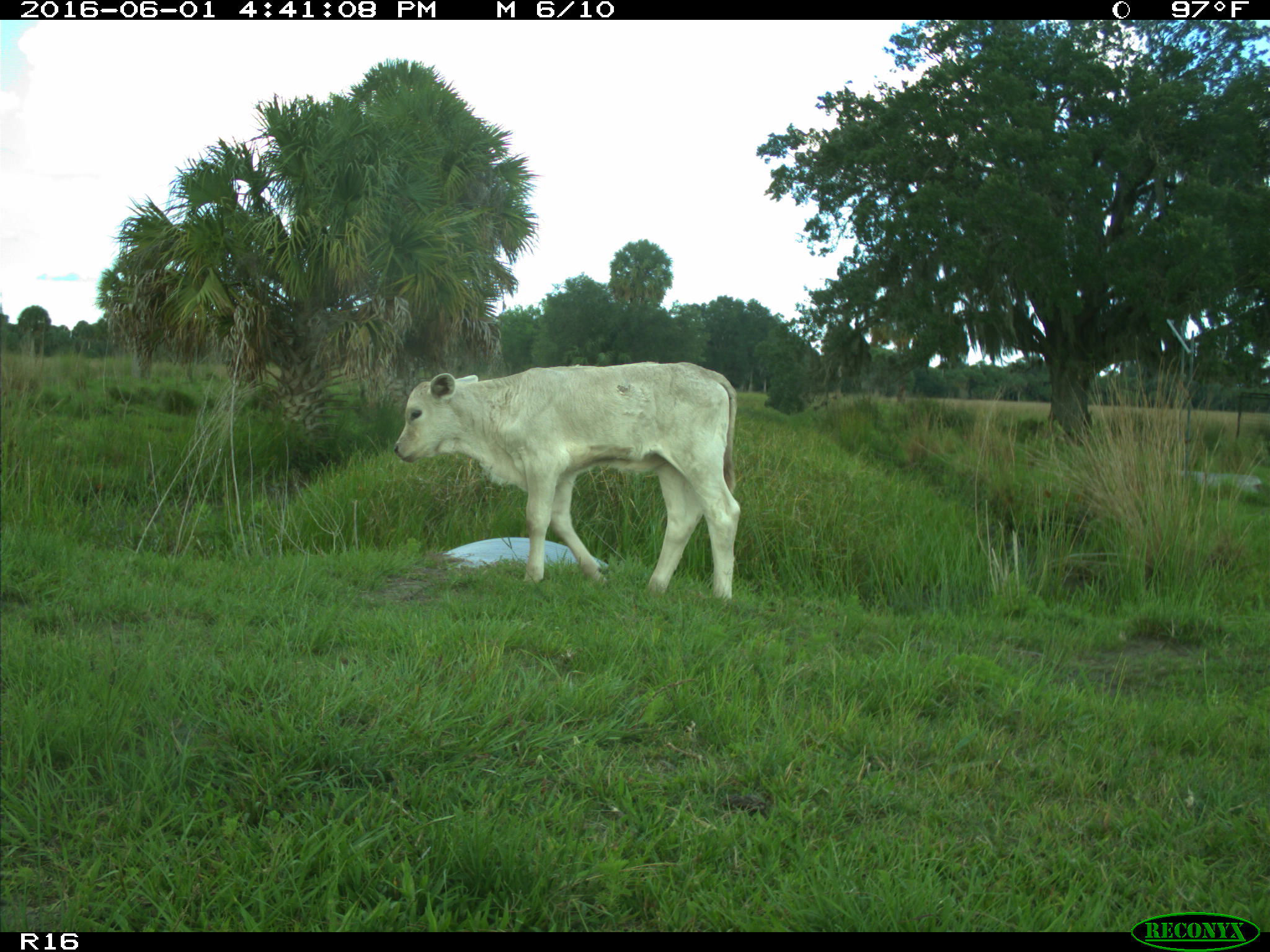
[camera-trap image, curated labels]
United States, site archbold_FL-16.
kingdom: Animalia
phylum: Chordata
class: Mammalia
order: Artiodactyla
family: Bovidae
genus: Bos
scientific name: Bos taurus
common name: domestic cow